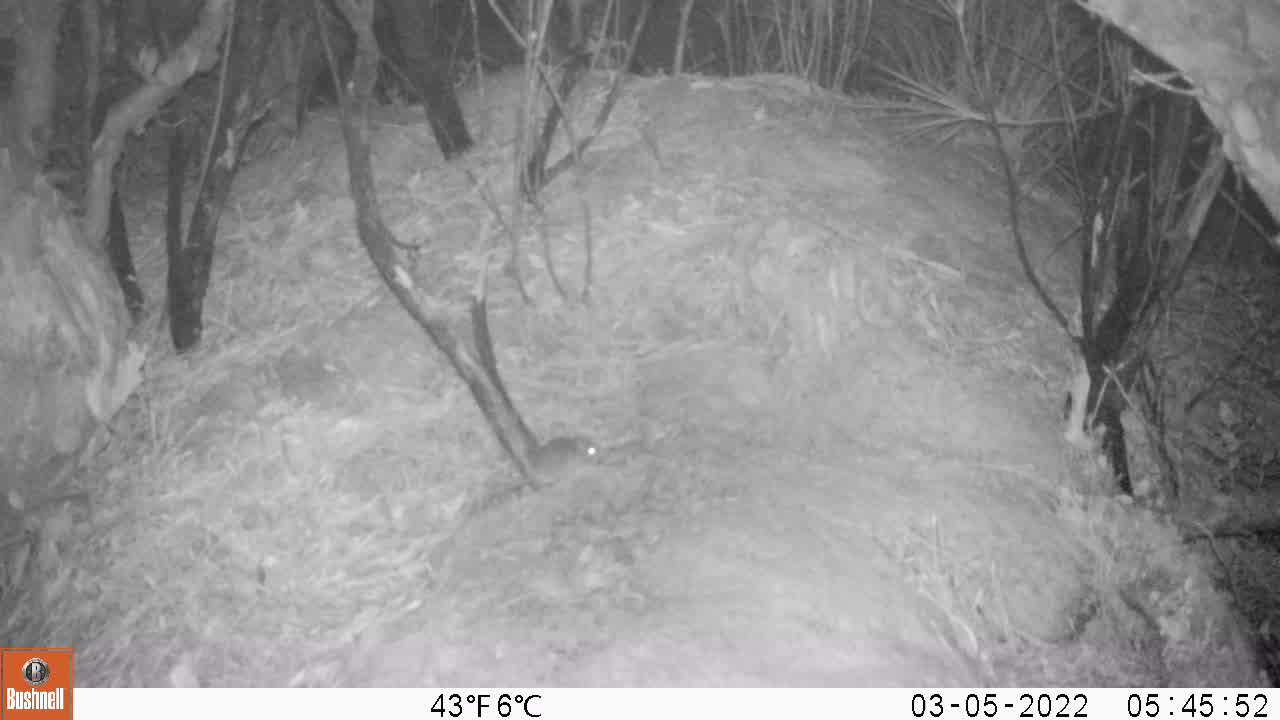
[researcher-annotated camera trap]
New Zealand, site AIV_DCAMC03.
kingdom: Animalia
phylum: Chordata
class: Mammalia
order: Rodentia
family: Muridae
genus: Mus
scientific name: Mus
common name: mouse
Mouse (Mus).